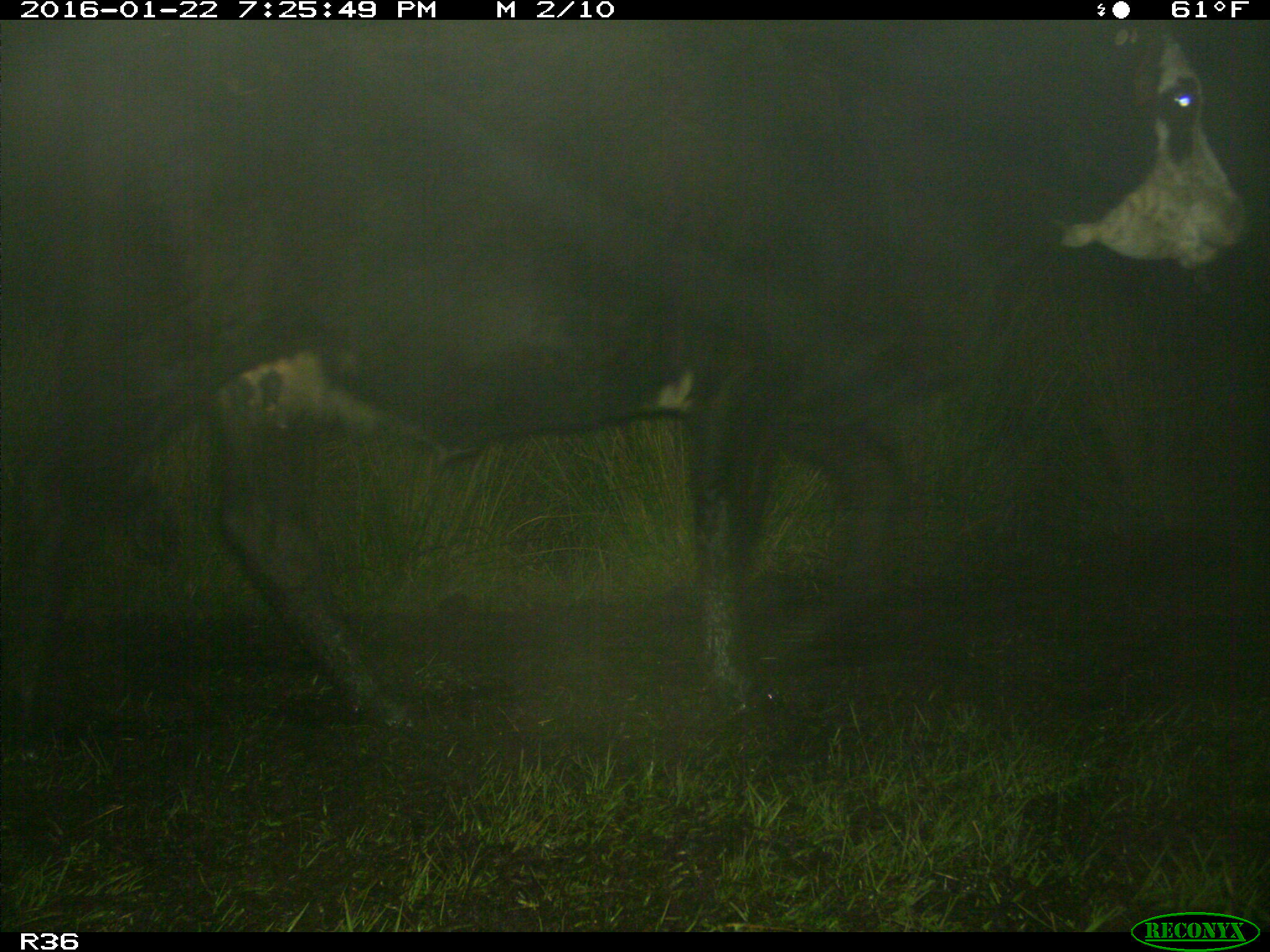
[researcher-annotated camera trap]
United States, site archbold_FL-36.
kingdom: Animalia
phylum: Chordata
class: Mammalia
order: Artiodactyla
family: Bovidae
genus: Bos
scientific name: Bos taurus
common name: domestic cow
Bos taurus (domestic cow).